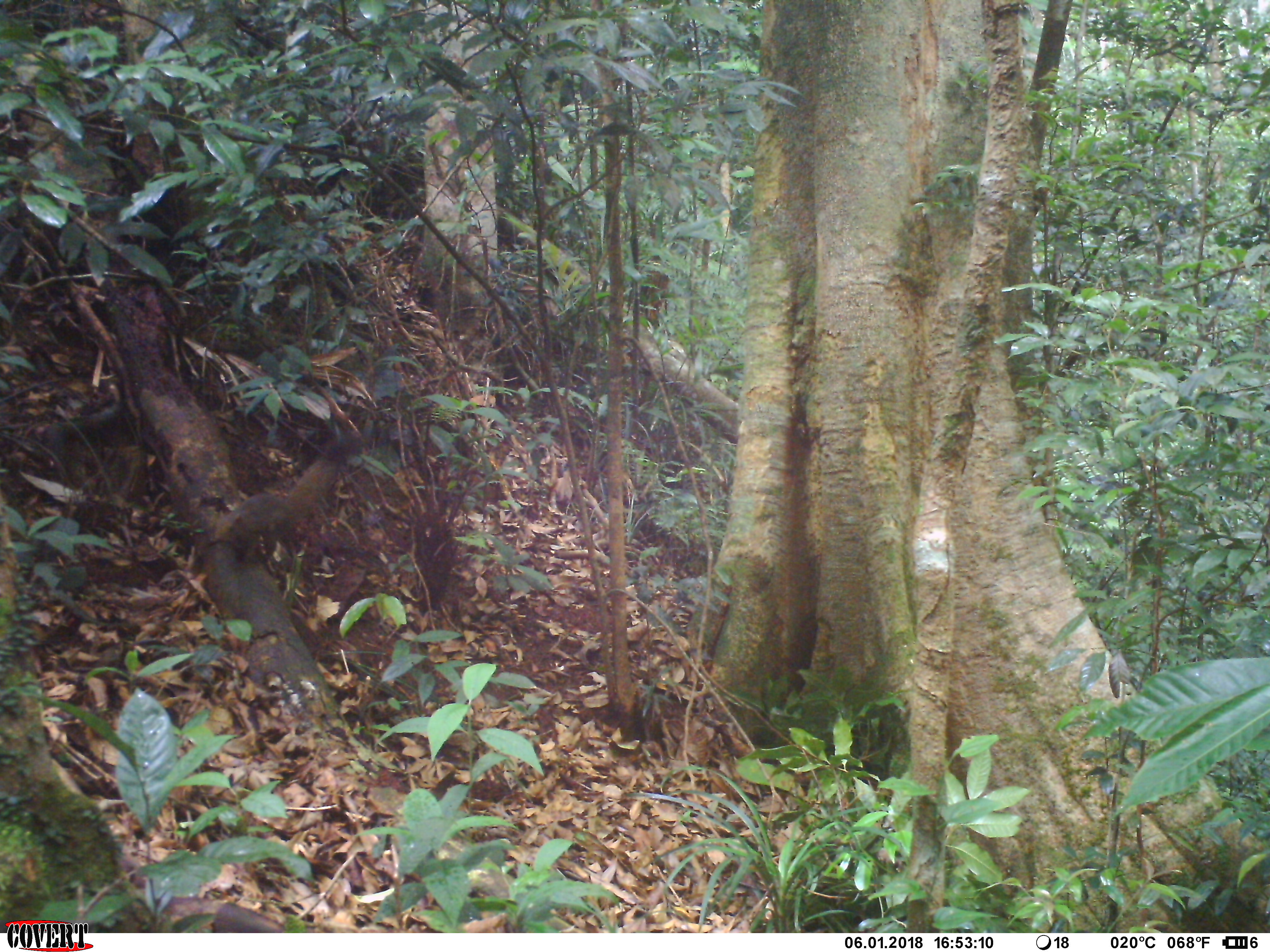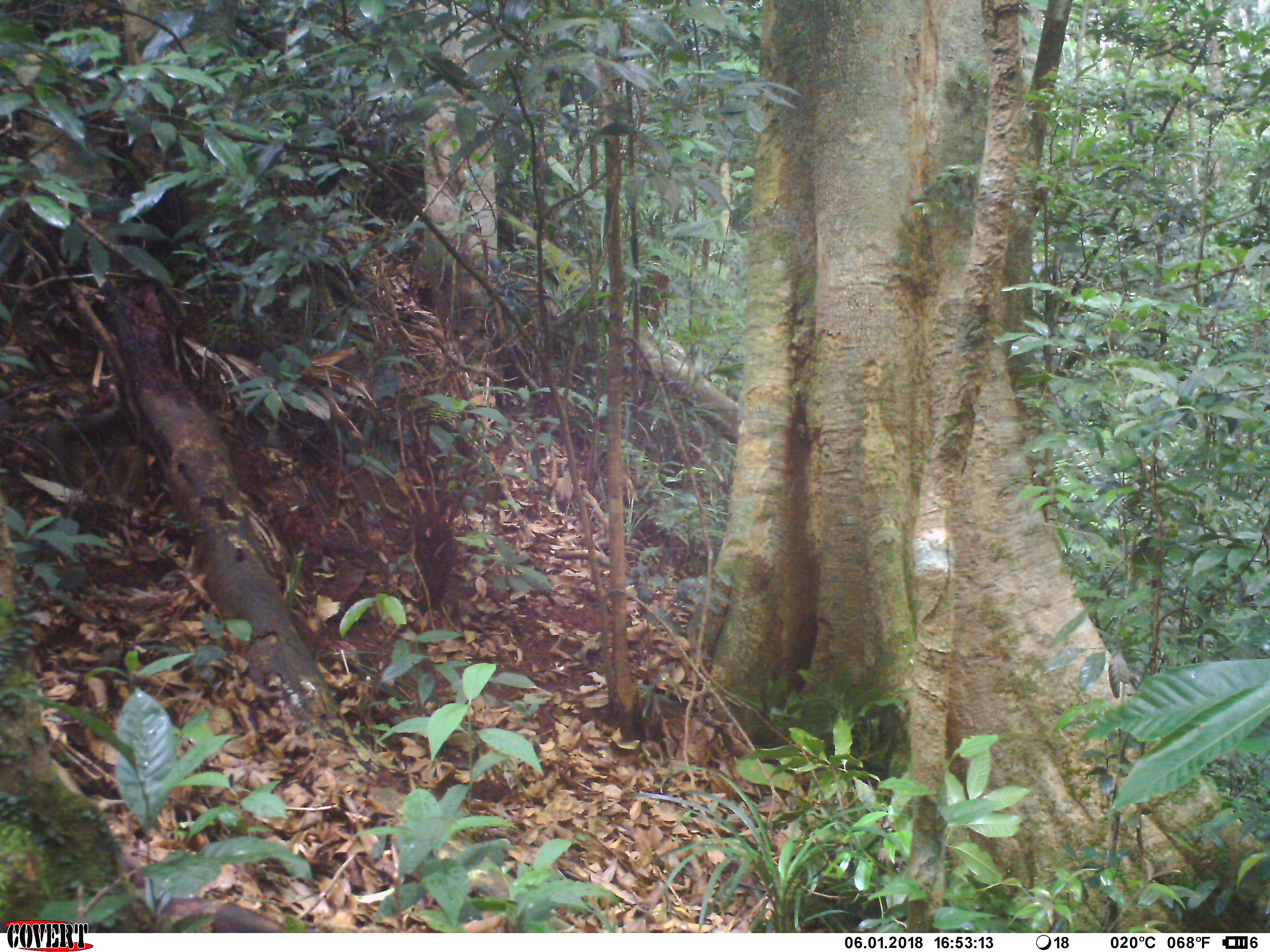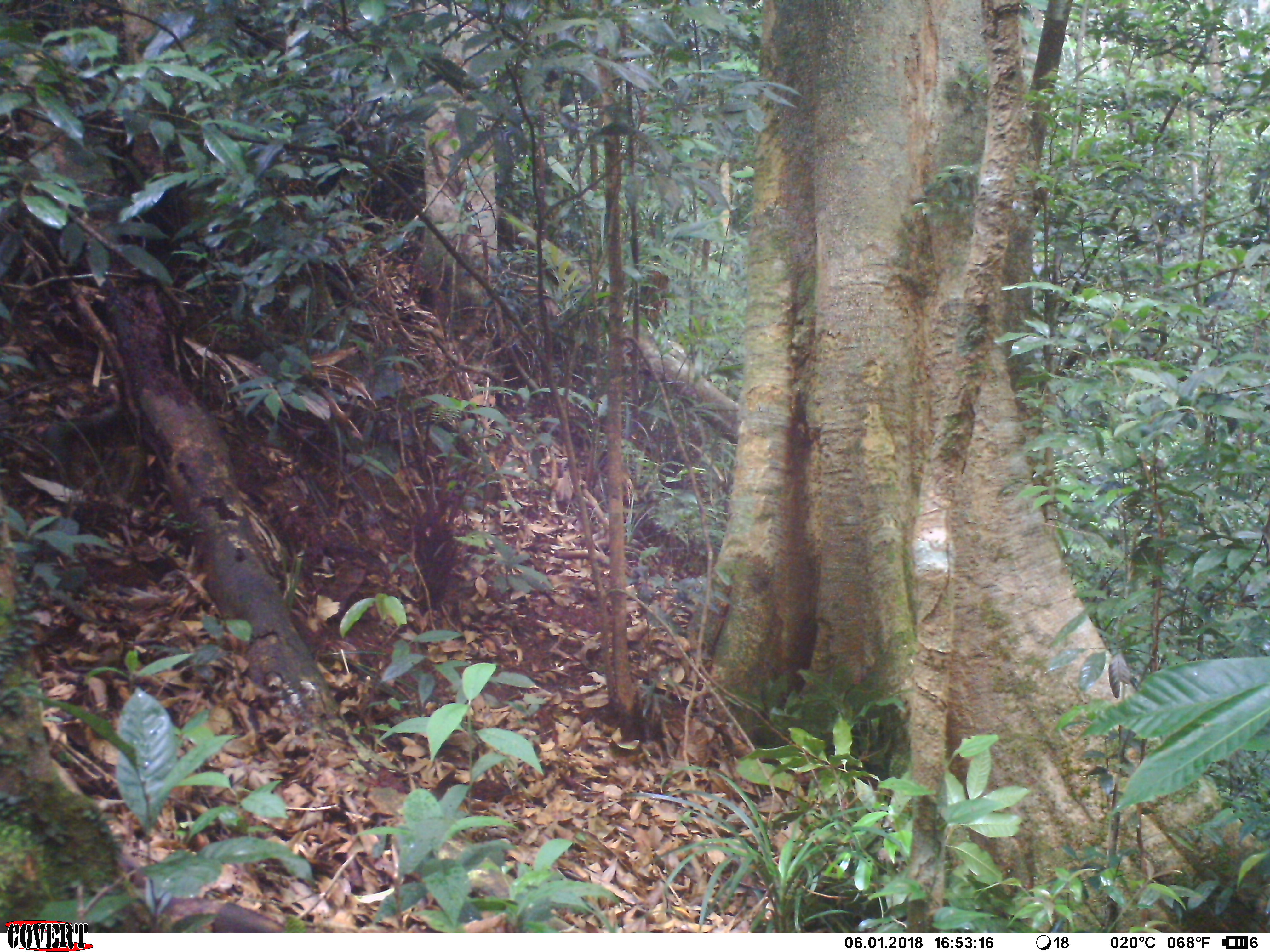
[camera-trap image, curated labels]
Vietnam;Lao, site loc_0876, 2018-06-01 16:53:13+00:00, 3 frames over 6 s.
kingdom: Animalia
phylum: Chordata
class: Mammalia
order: Rodentia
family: Sciuridae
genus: Sciurus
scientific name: Sciurus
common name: squirrel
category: unidentified squirrel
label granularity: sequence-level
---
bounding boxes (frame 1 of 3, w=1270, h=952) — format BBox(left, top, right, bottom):
unidentified squirrel: BBox(213, 435, 359, 563)